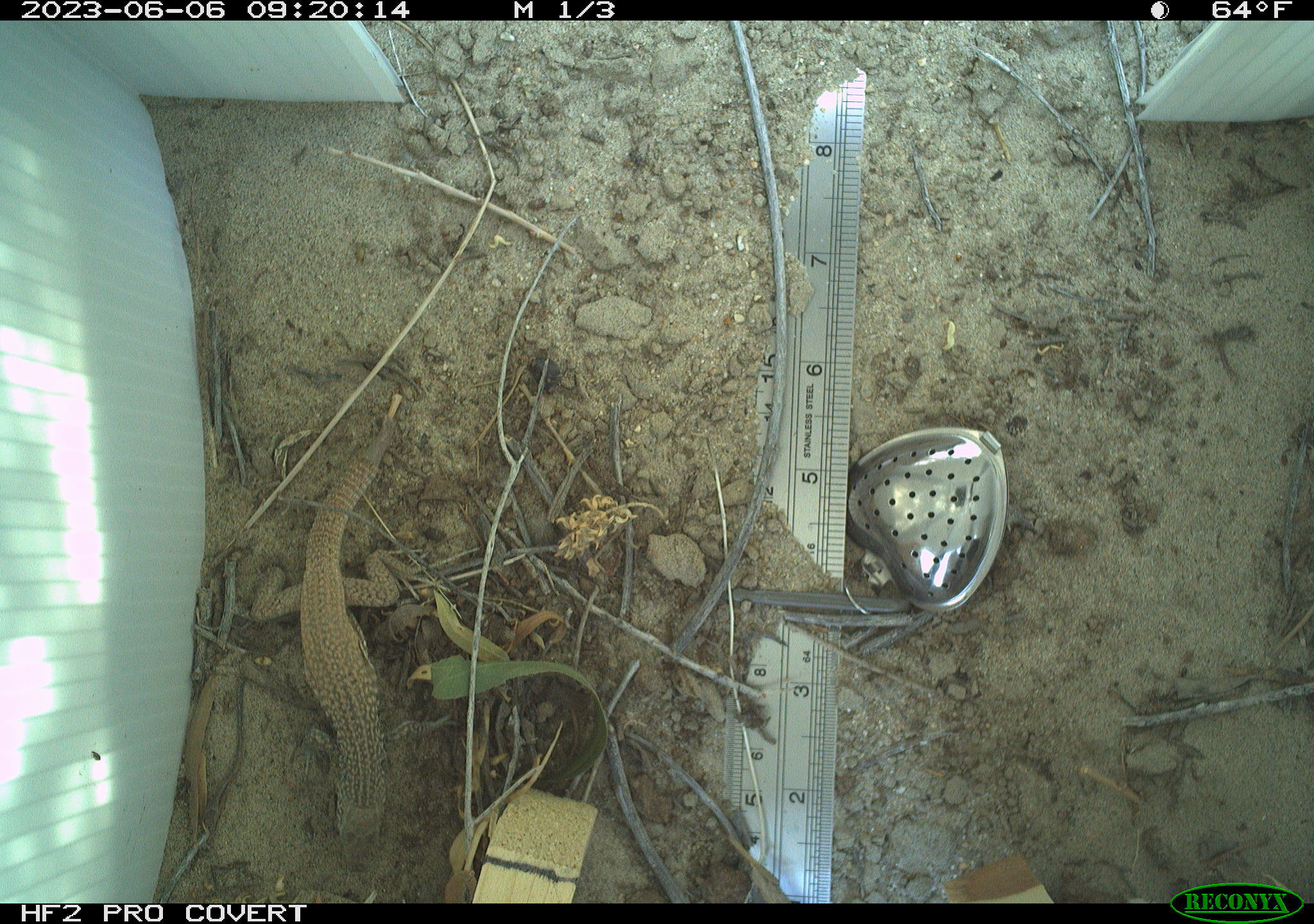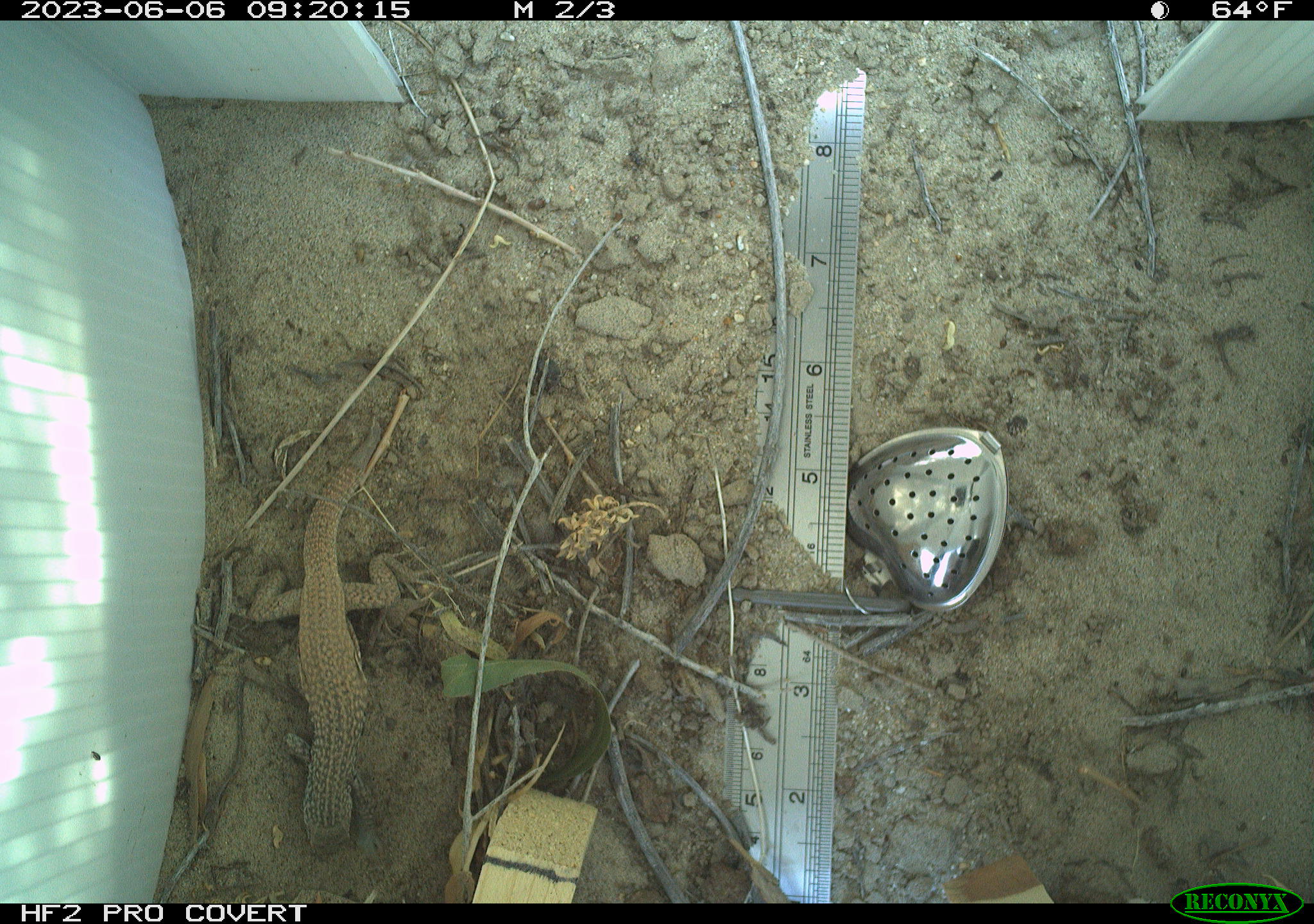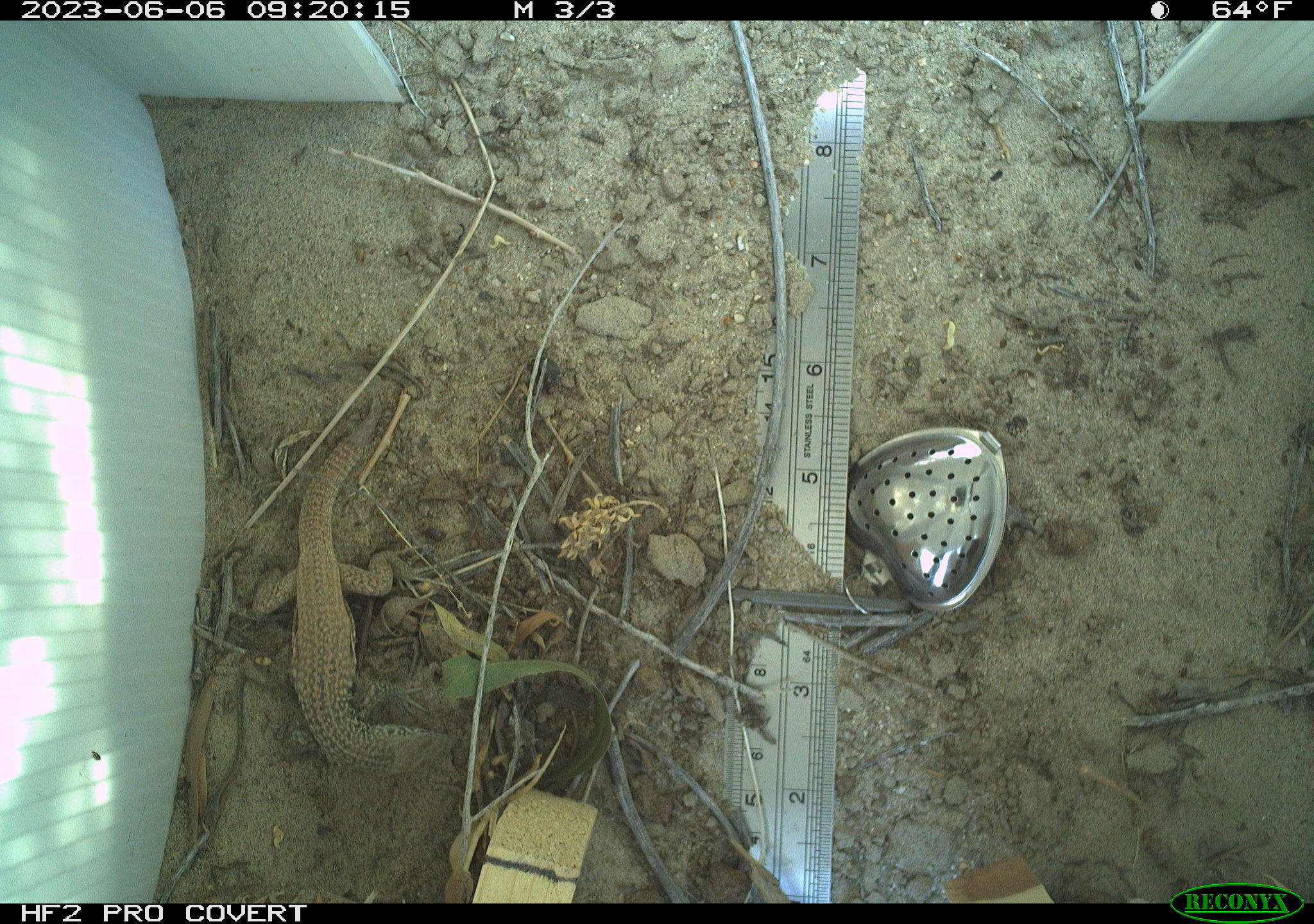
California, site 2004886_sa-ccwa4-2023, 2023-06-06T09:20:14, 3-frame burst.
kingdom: Animalia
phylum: Chordata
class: Reptilia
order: Squamata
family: Teiidae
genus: Aspidoscelis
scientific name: Aspidoscelis tigris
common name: western whiptail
Western whiptail (Aspidoscelis tigris).